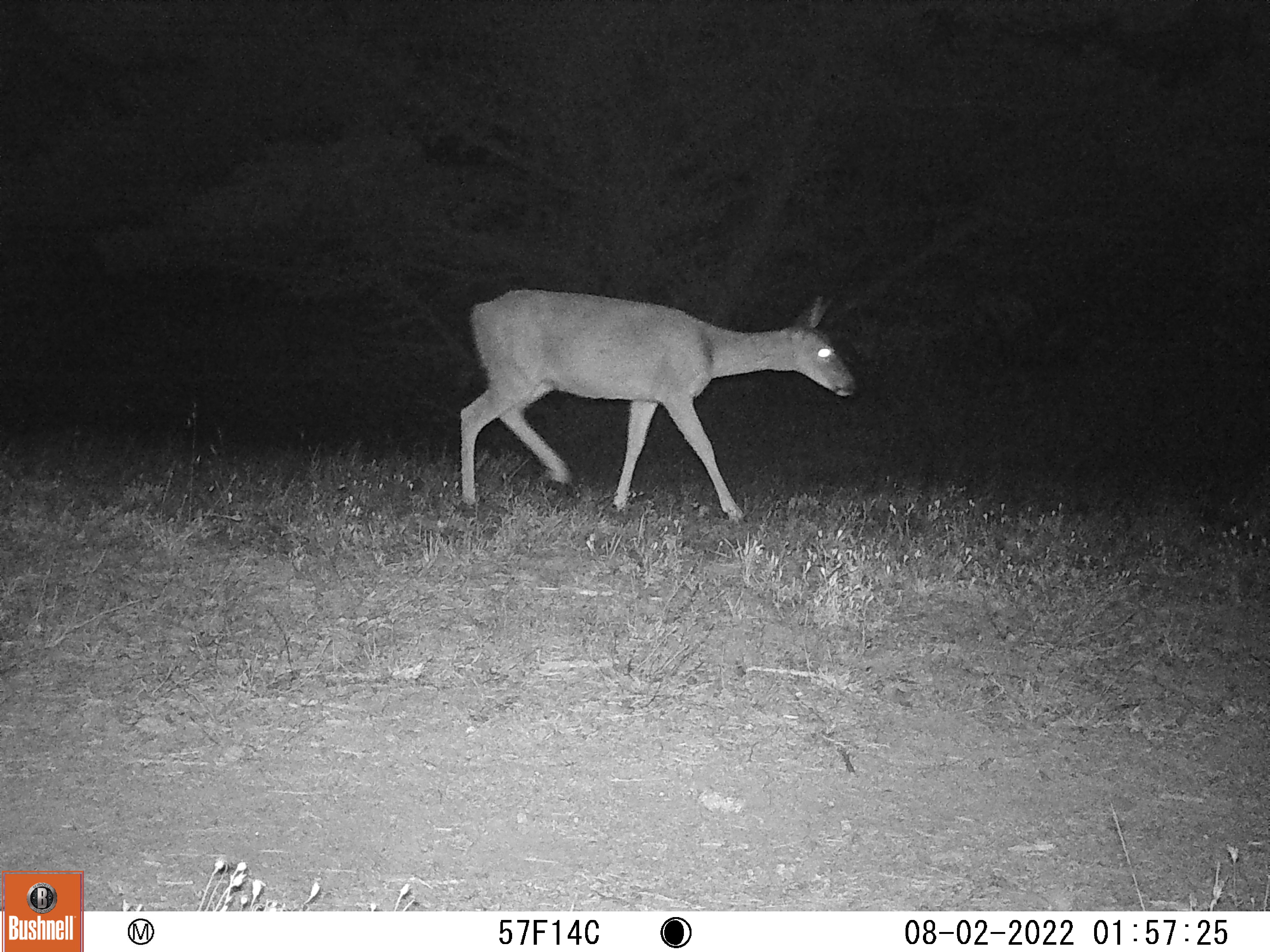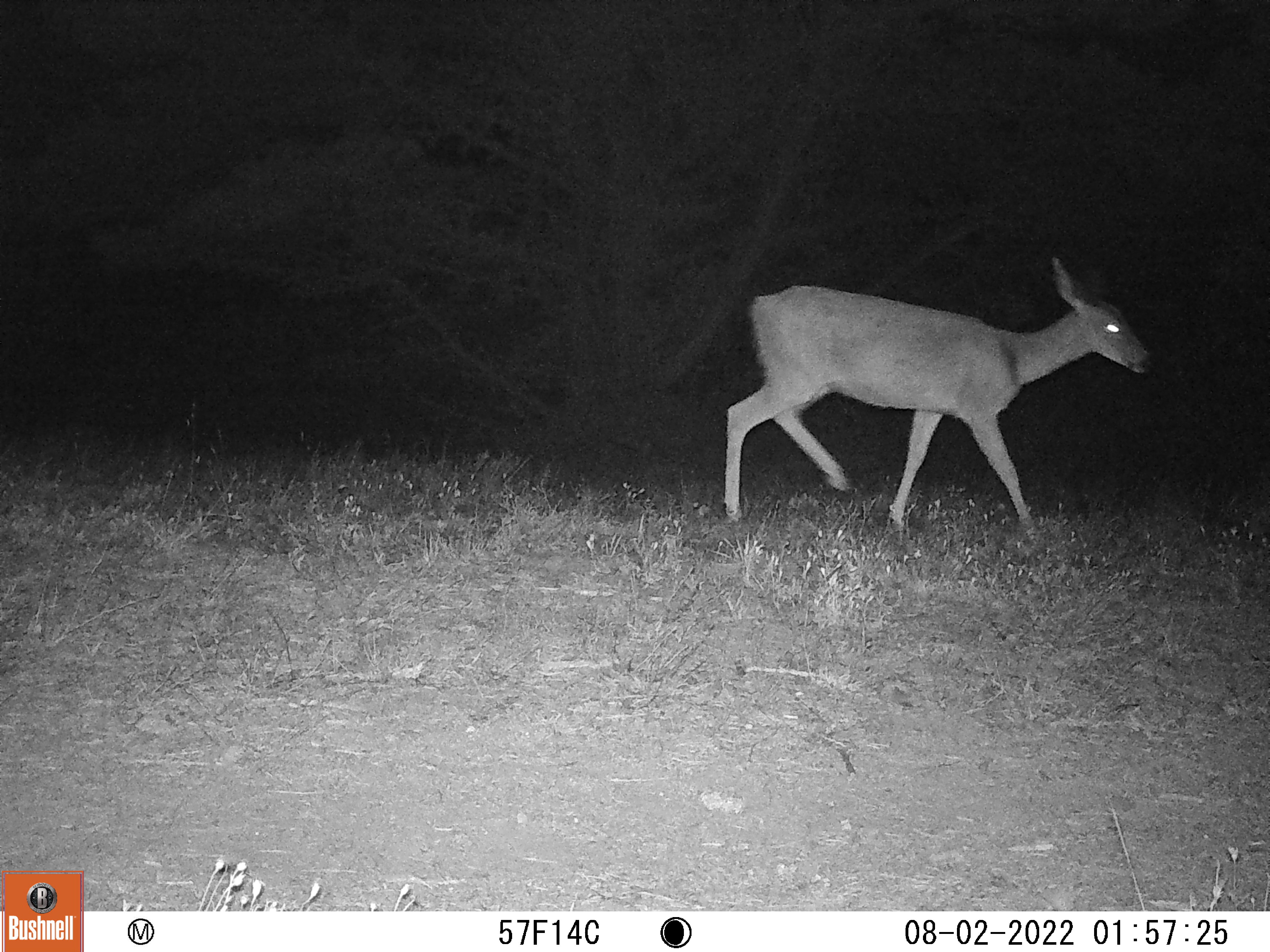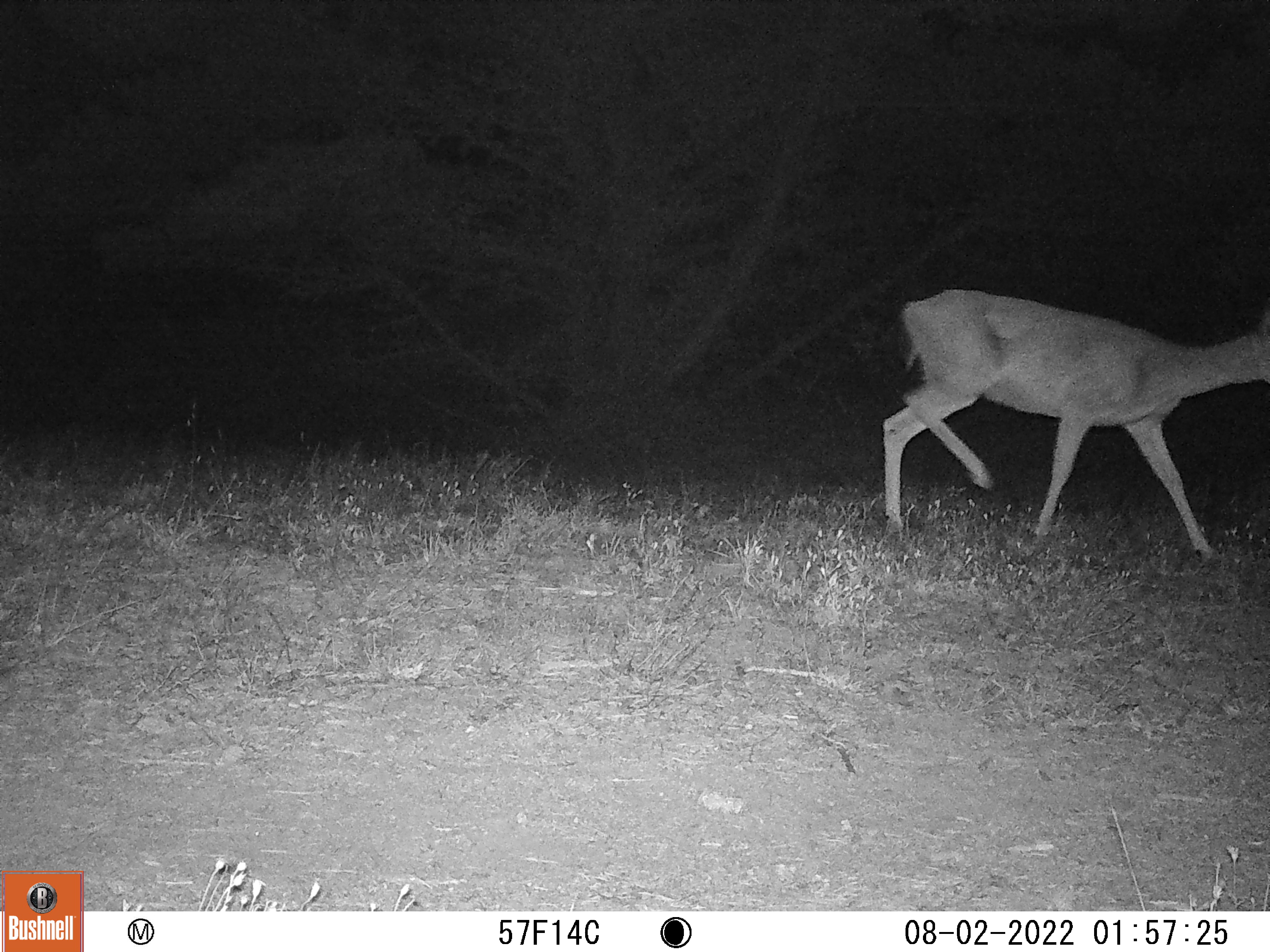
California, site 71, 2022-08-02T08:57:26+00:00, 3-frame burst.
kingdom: Animalia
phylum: Chordata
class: Mammalia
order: Artiodactyla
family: Cervidae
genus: Odocoileus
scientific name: Odocoileus hemionus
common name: mule deer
Mule deer (Odocoileus hemionus).